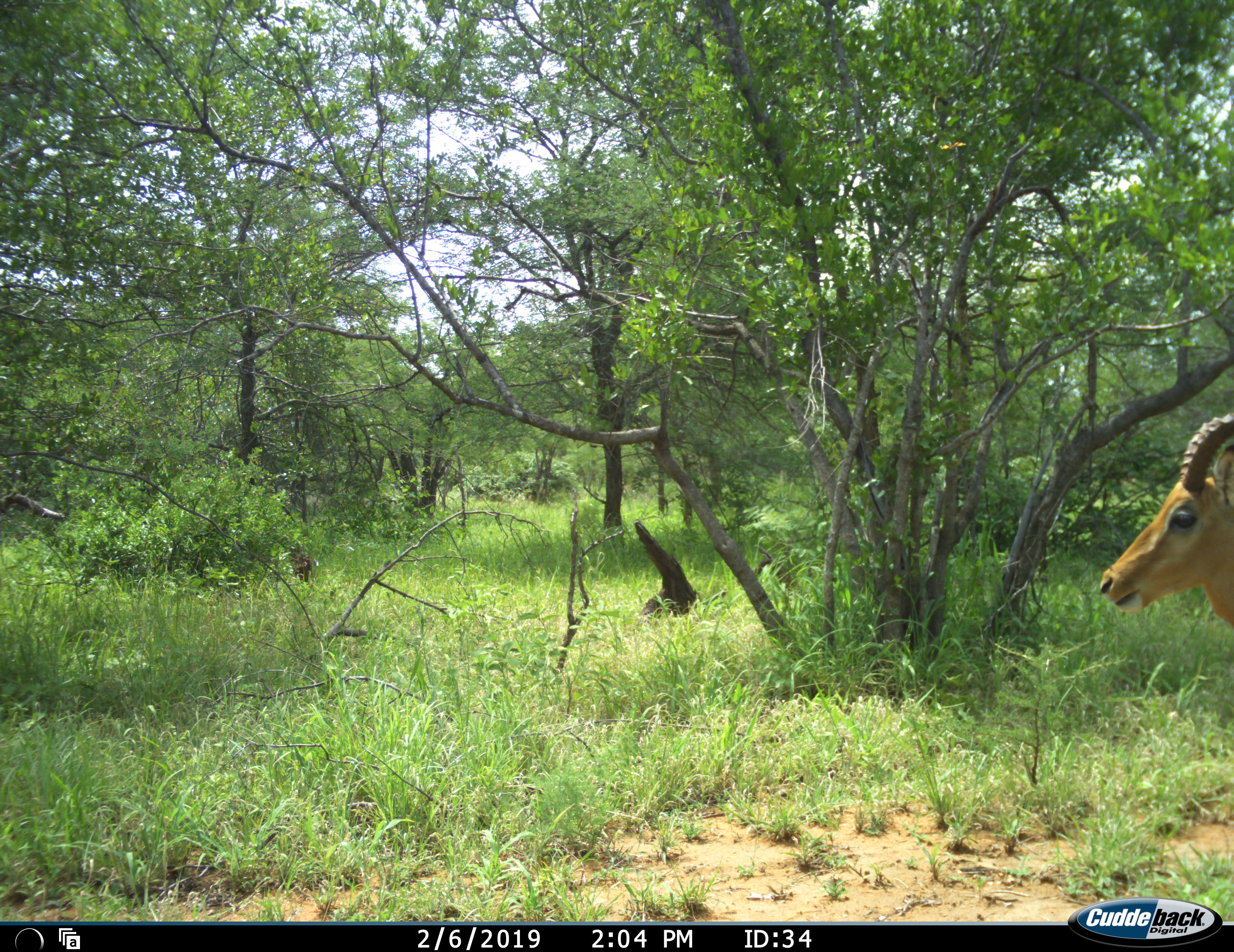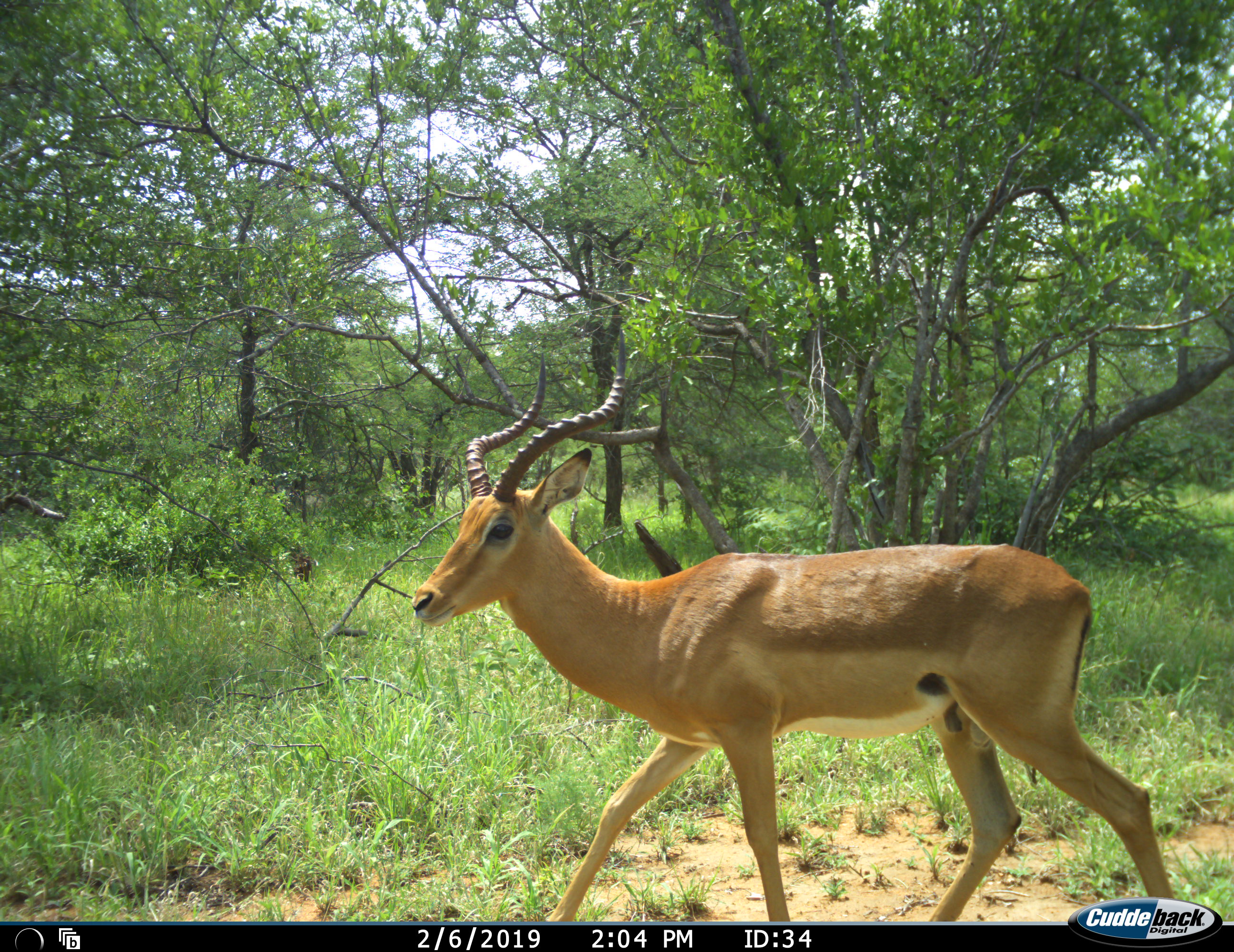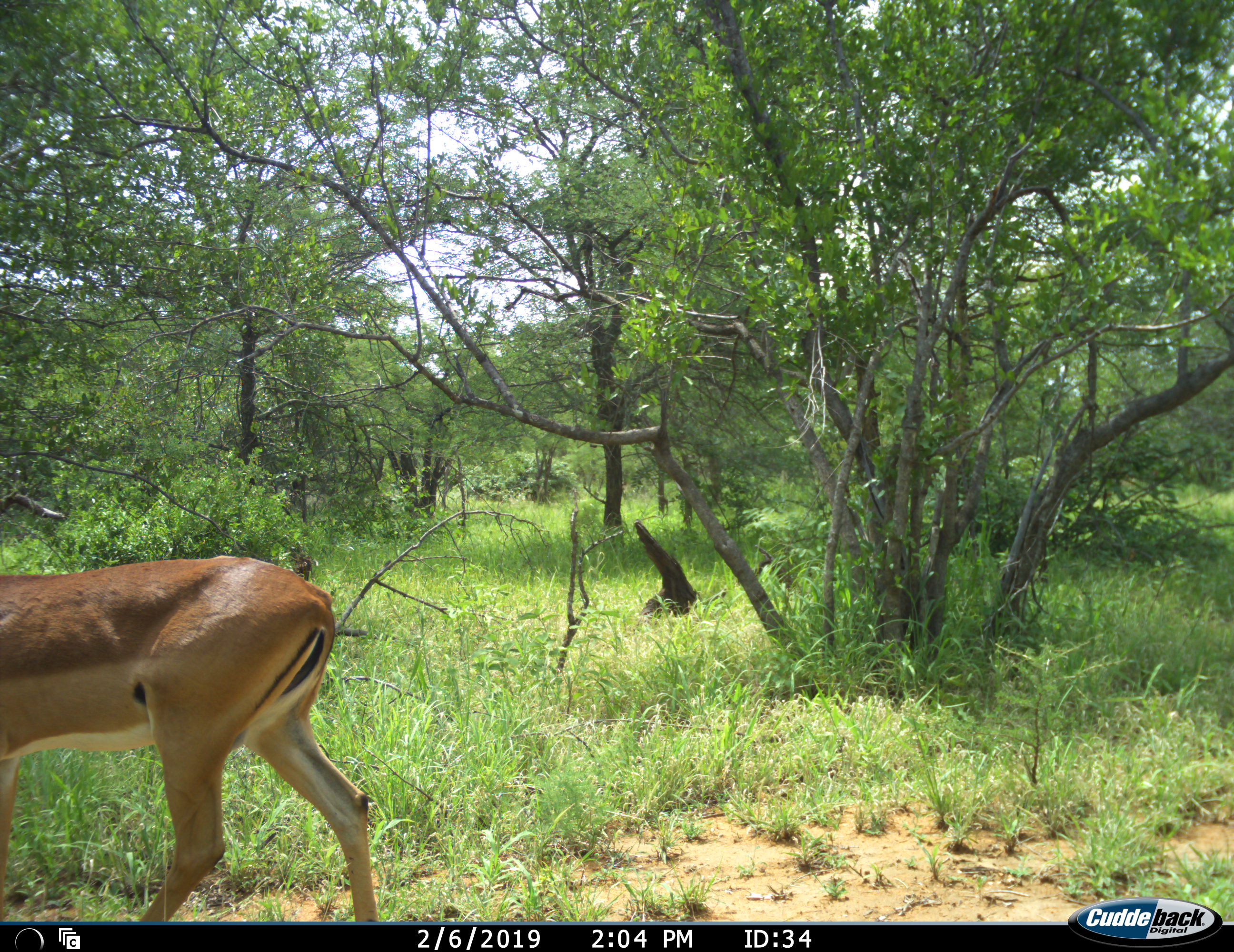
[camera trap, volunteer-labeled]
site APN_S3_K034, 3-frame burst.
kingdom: Animalia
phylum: Chordata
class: Mammalia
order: Artiodactyla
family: Bovidae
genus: Aepyceros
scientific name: Aepyceros melampus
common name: impala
Impala (Aepyceros melampus), count 1. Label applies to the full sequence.